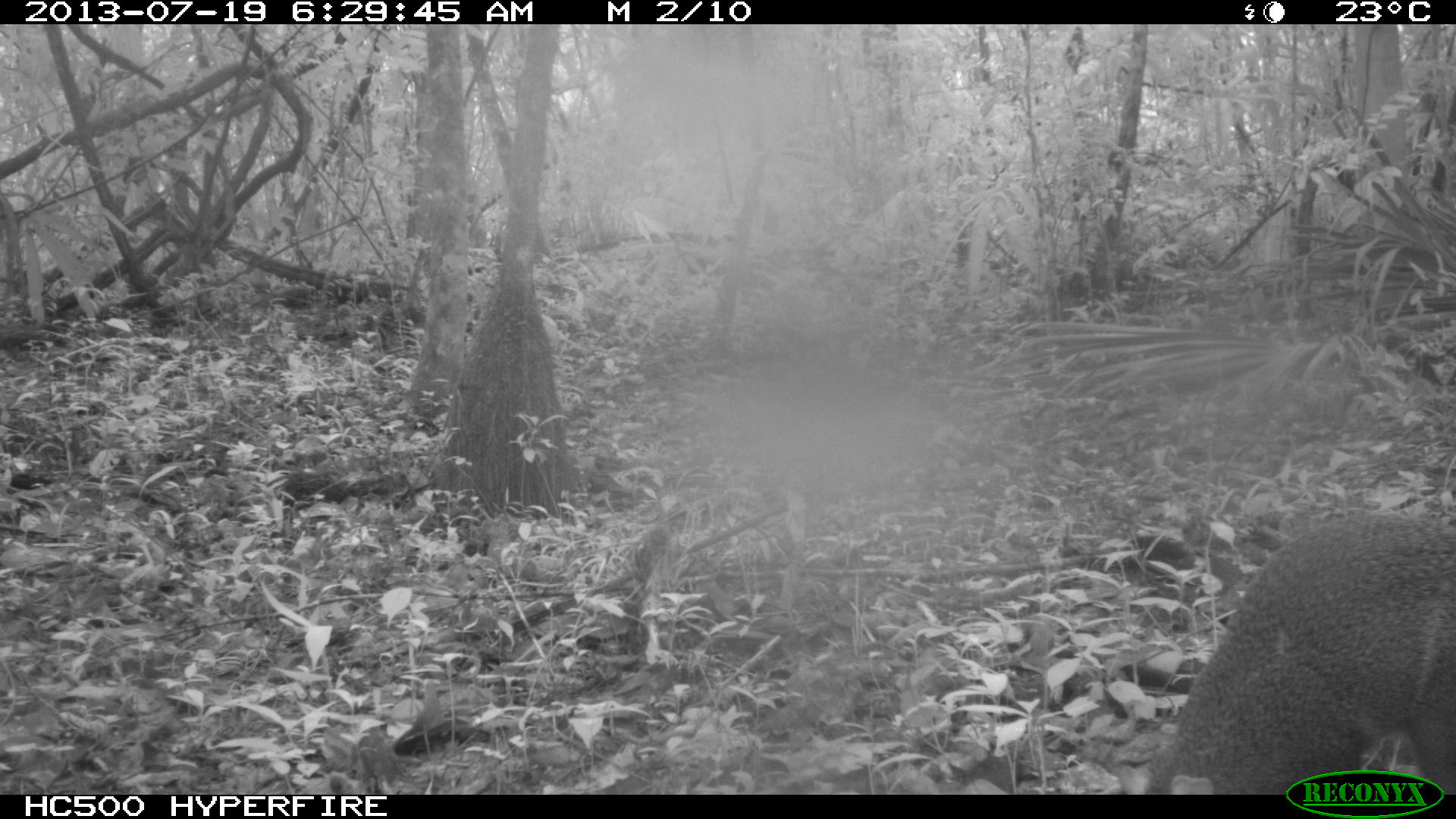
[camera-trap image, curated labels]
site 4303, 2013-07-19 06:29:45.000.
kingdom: Animalia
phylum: Chordata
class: Mammalia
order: Rodentia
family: Dasyproctidae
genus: Dasyprocta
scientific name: Dasyprocta punctata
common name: central american agouti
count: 1